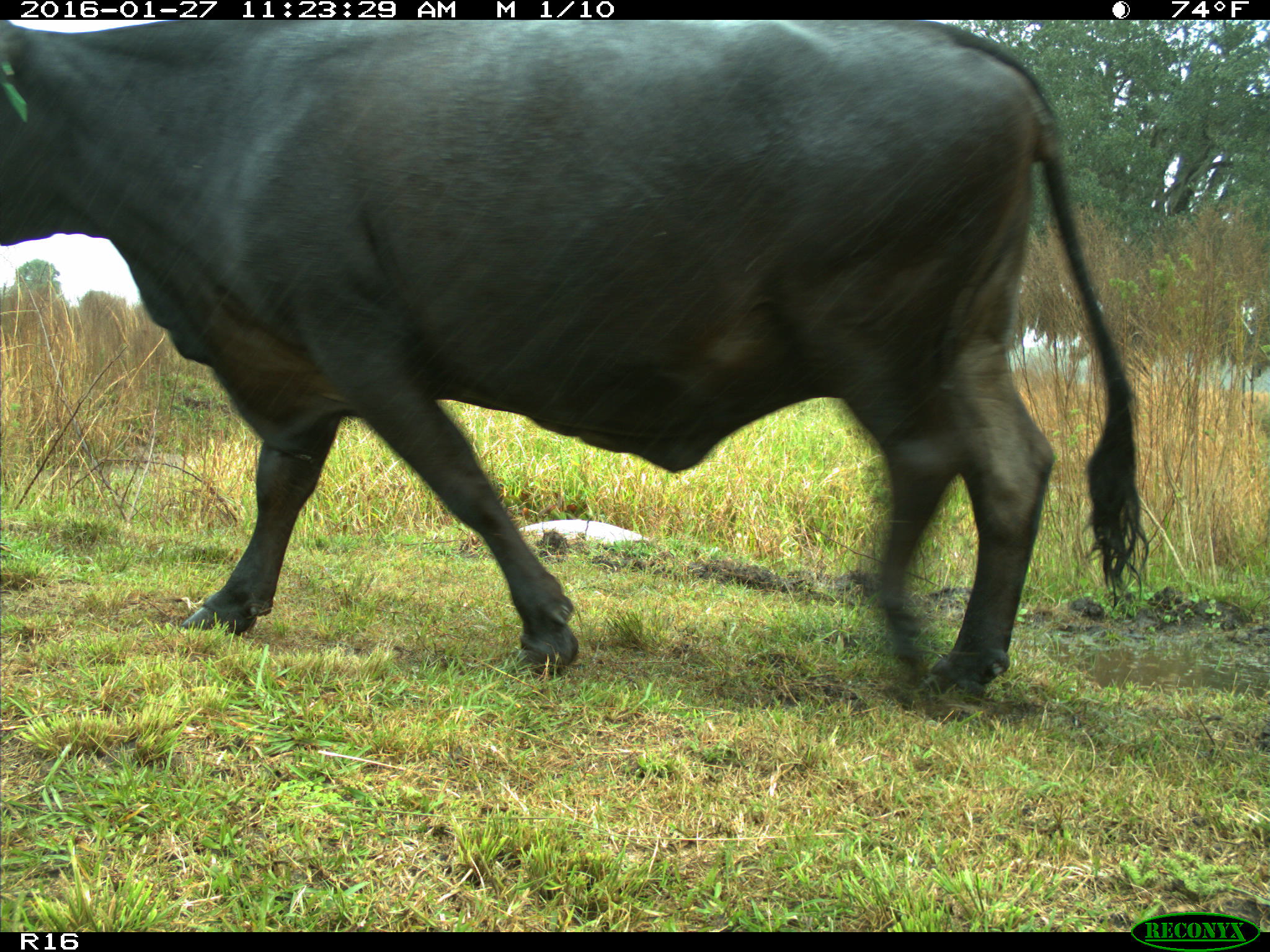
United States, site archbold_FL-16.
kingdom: Animalia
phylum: Chordata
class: Mammalia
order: Artiodactyla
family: Bovidae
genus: Bos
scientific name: Bos taurus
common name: domestic cow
Bos taurus (domestic cow).